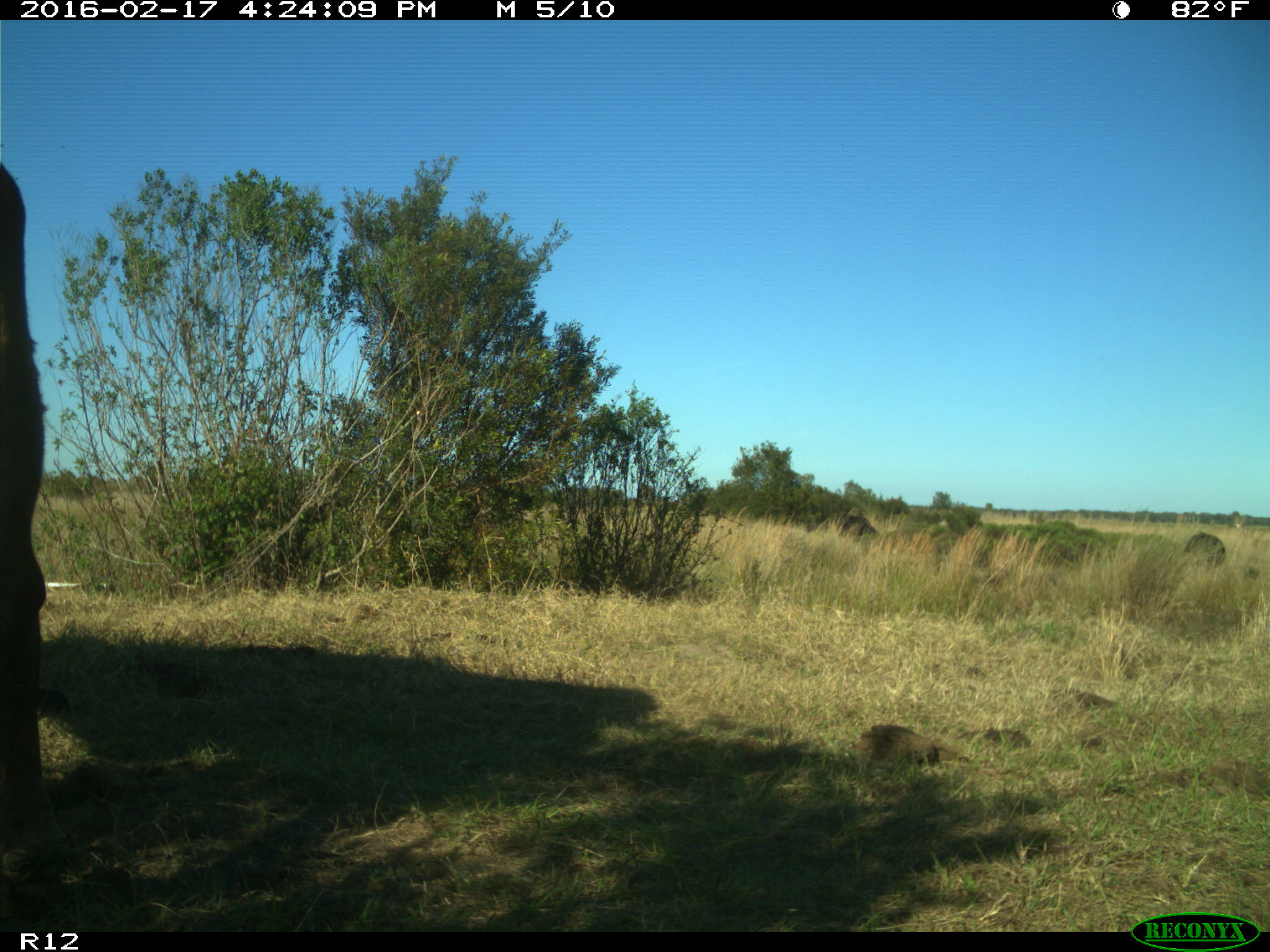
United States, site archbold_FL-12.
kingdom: Animalia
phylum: Chordata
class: Mammalia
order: Artiodactyla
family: Bovidae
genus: Bos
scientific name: Bos taurus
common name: domestic cow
Bos taurus (domestic cow).